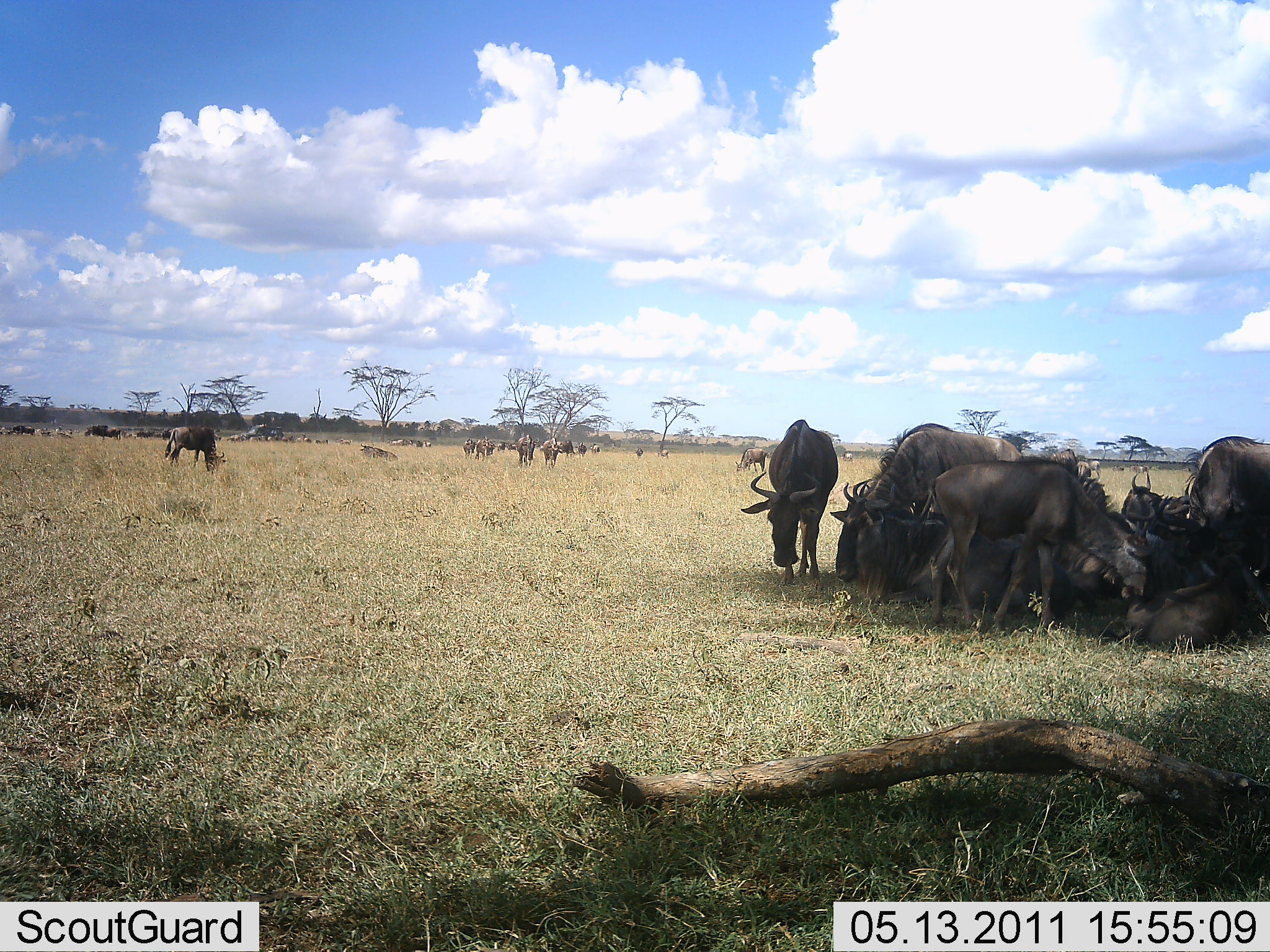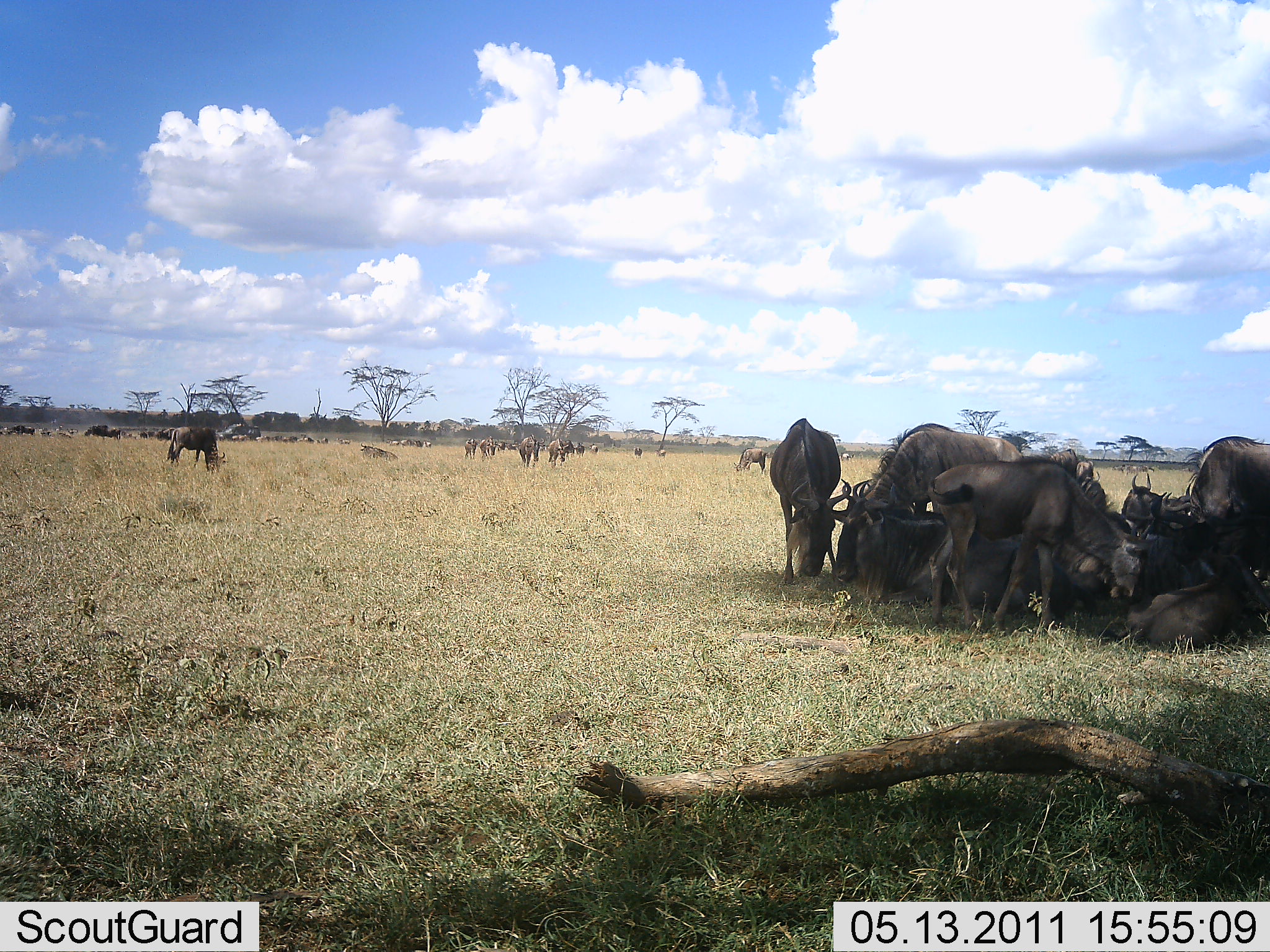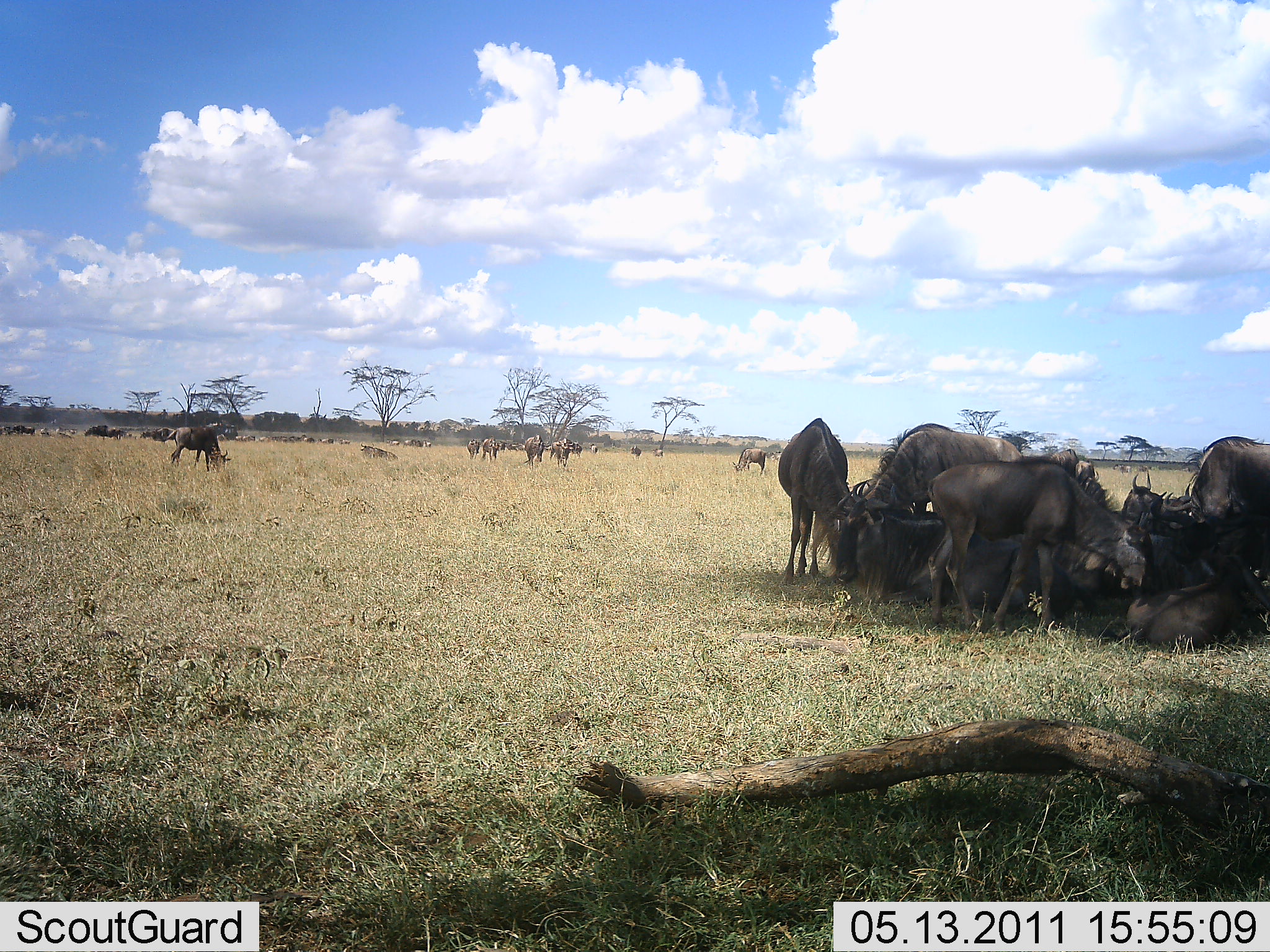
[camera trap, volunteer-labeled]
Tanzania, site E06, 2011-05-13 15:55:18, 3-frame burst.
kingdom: Animalia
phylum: Chordata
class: Mammalia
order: Artiodactyla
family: Bovidae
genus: Connochaetes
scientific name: Connochaetes taurinus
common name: blue wildebeest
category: wildebeest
Wildebeest (blue wildebeest) (Connochaetes taurinus), count 11-50. Behavior (volunteer vote fractions): standing 75%, resting 75%, moving 25%, interacting 42%. Young present (vote fraction): 8%. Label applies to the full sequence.